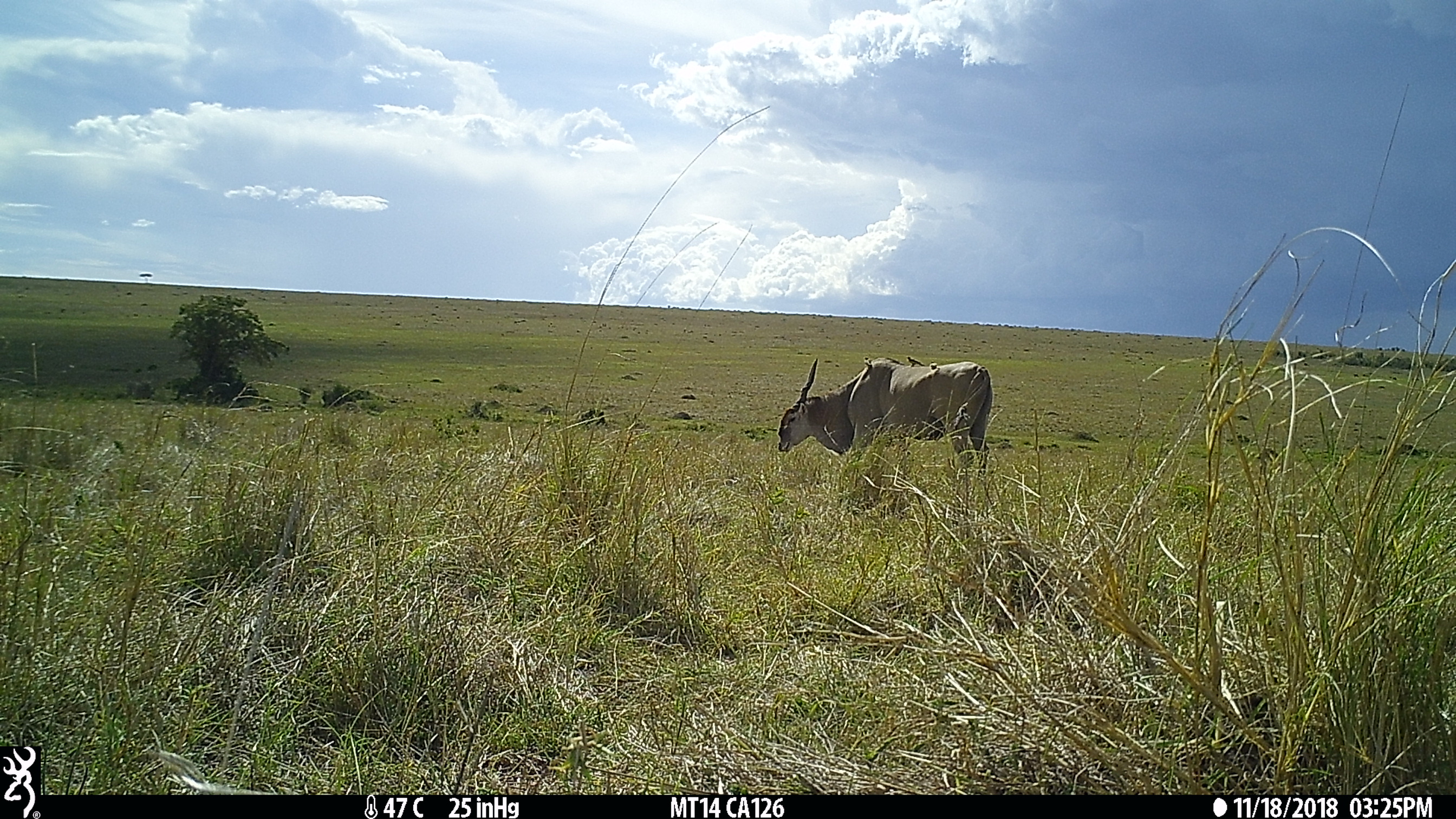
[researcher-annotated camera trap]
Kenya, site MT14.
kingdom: Animalia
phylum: Chordata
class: Mammalia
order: Artiodactyla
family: Bovidae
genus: Tragelaphus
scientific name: Tragelaphus oryx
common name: eland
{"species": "eland (Tragelaphus oryx)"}